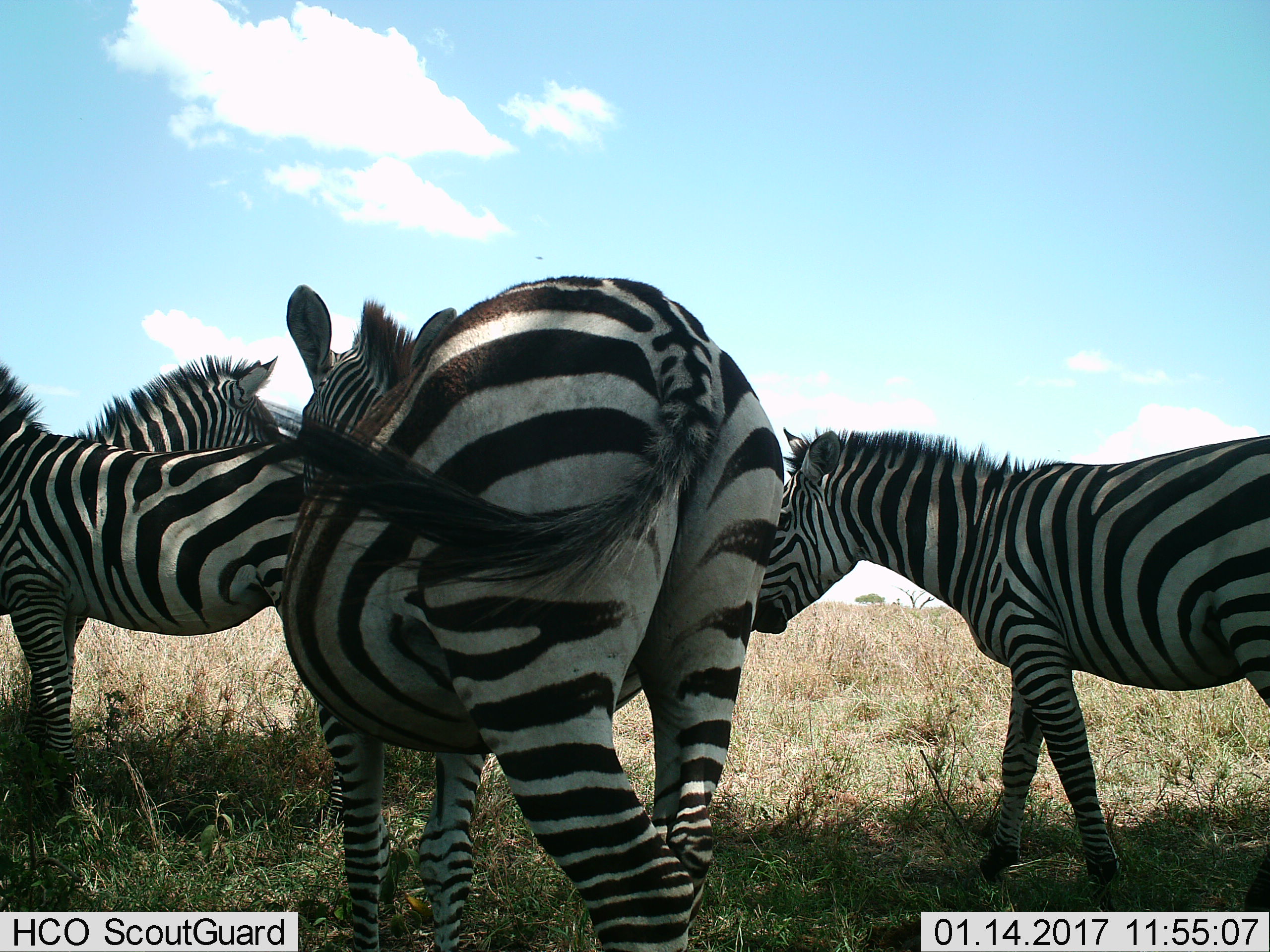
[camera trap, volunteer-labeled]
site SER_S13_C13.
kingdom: Animalia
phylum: Chordata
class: Mammalia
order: Perissodactyla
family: Equidae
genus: Equus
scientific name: Equus quagga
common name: plains zebra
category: zebraplains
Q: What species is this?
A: Zebraplains (plains zebra) (Equus quagga).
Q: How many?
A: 4.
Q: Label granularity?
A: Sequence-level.